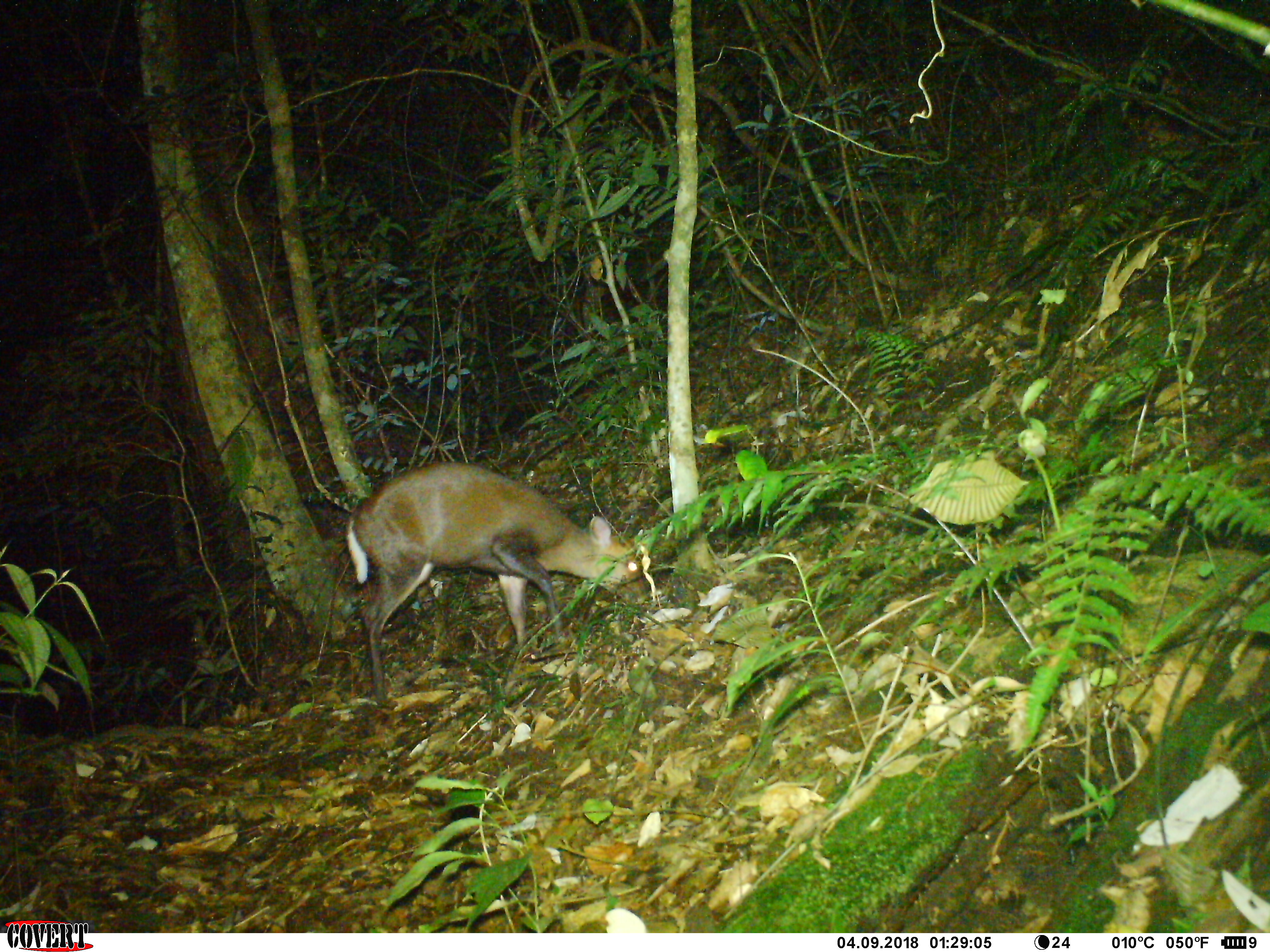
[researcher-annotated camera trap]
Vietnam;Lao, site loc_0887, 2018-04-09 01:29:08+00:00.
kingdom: Animalia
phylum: Chordata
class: Mammalia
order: Artiodactyla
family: Cervidae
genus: Muntiacus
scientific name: Muntiacus rooseveltorum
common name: roosevelt's muntjac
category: roosevelts muntjac group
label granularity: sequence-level